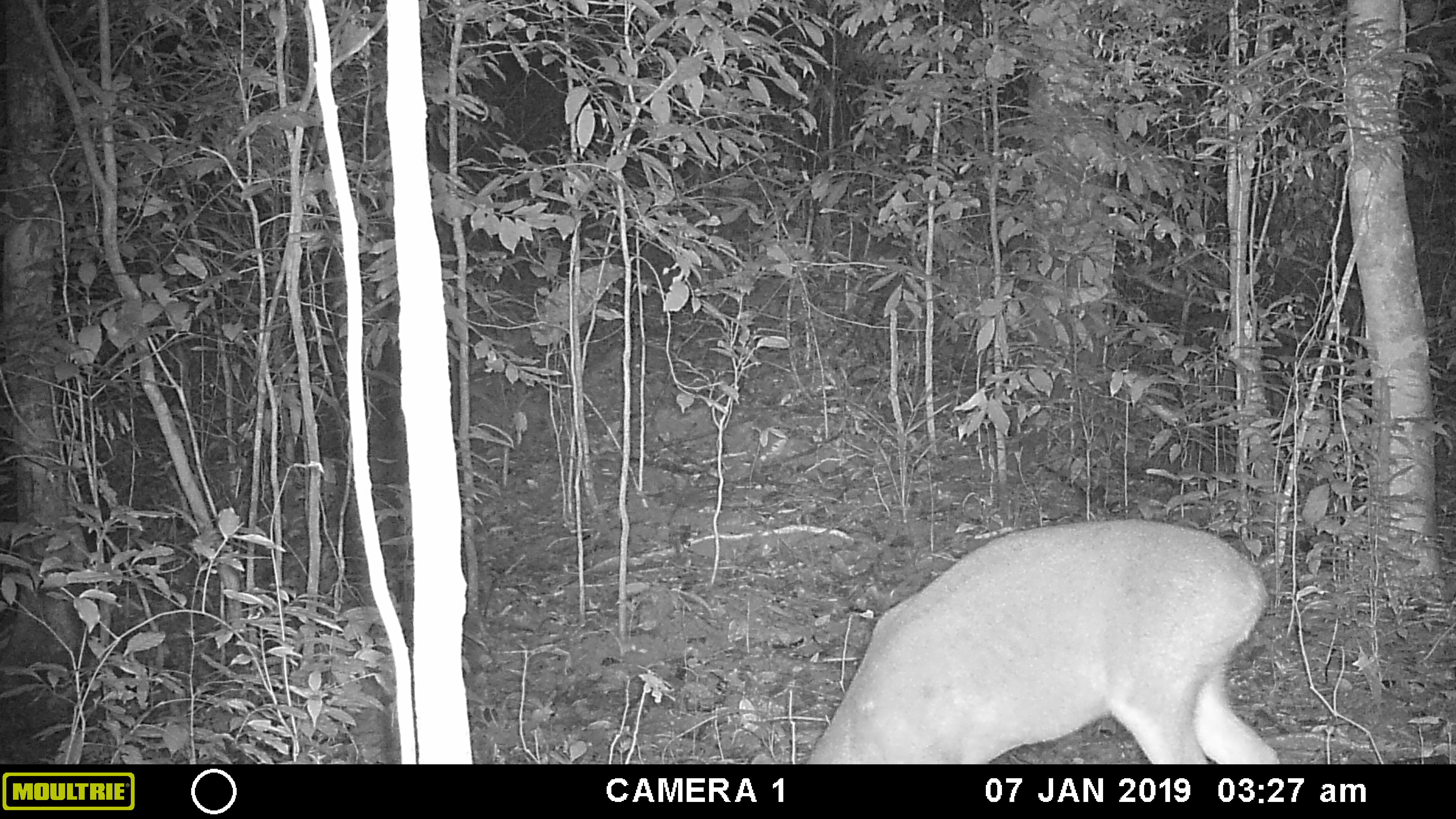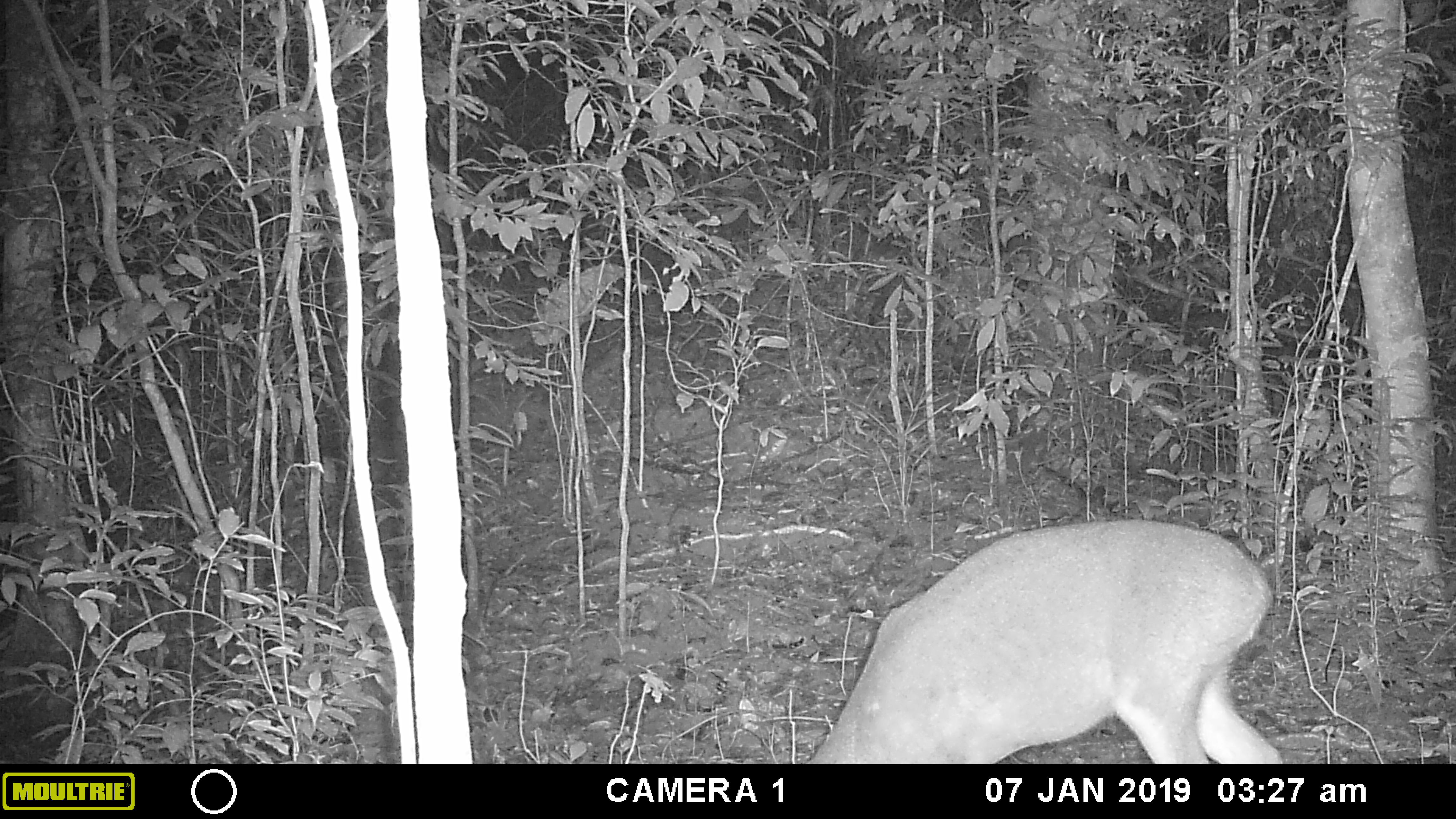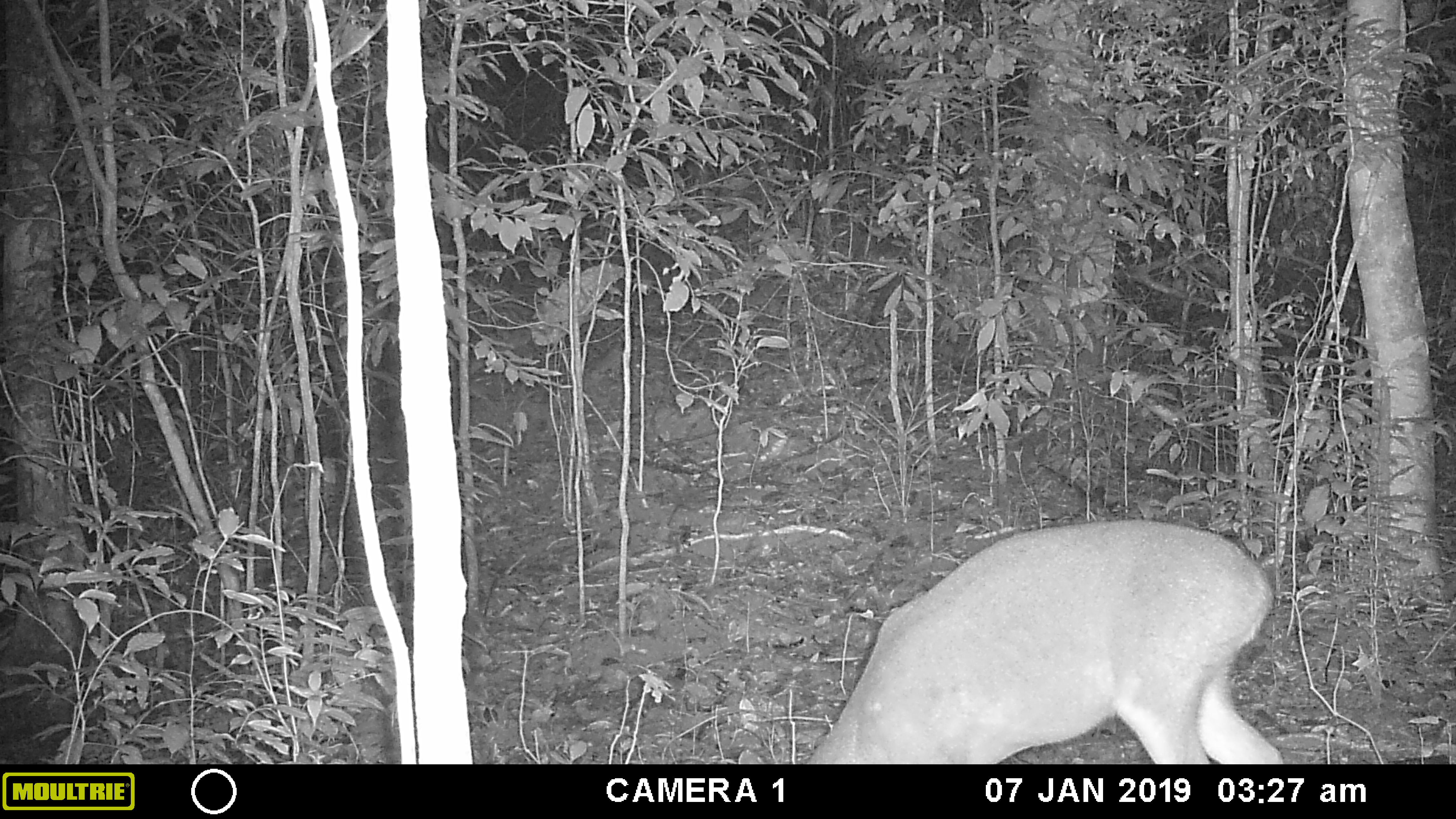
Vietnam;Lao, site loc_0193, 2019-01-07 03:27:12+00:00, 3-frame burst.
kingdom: Animalia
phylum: Chordata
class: Mammalia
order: Artiodactyla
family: Cervidae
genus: Muntiacus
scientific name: Muntiacus vuquangensis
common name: large-antlered muntjac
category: large antlered muntjac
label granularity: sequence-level